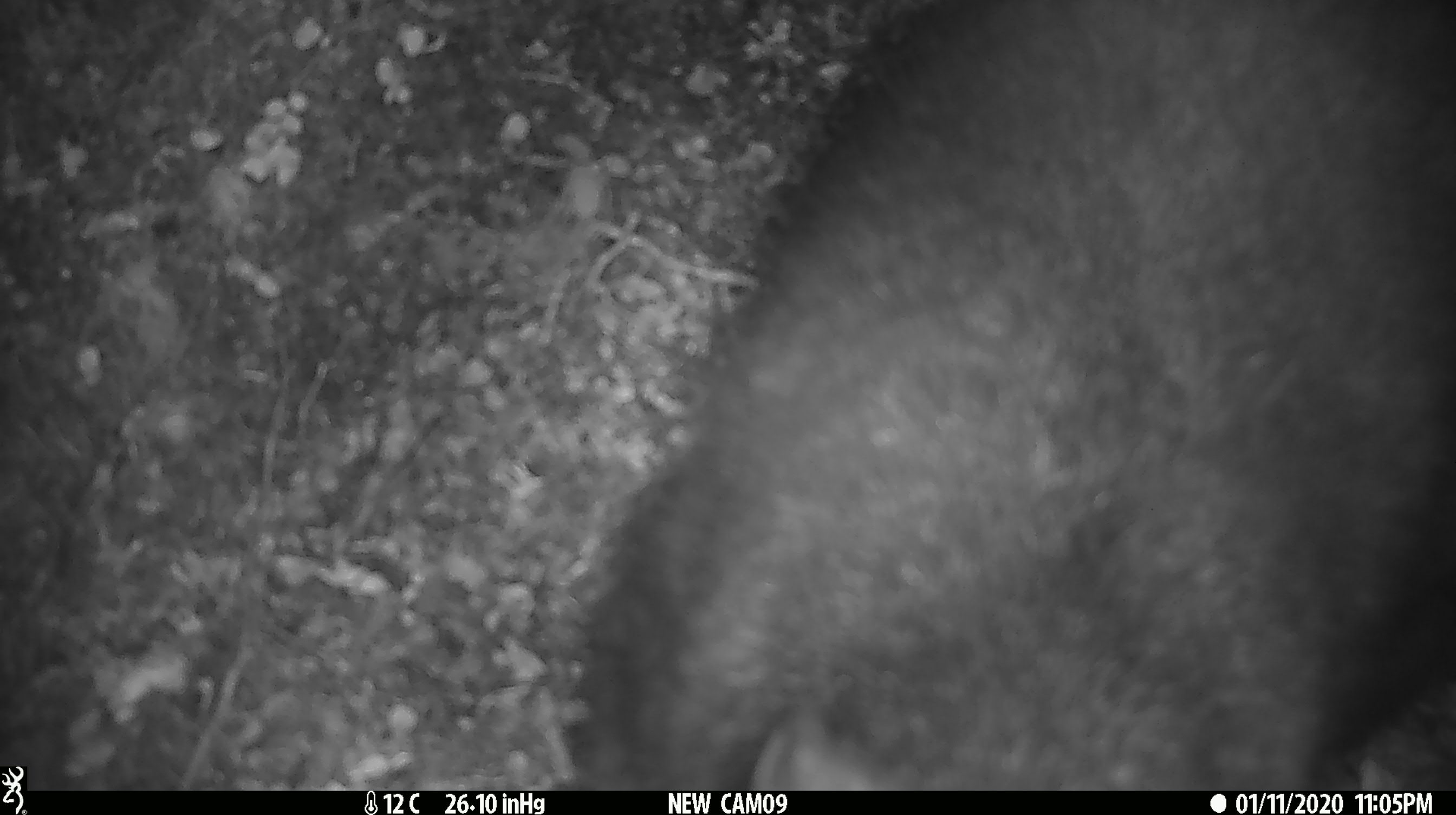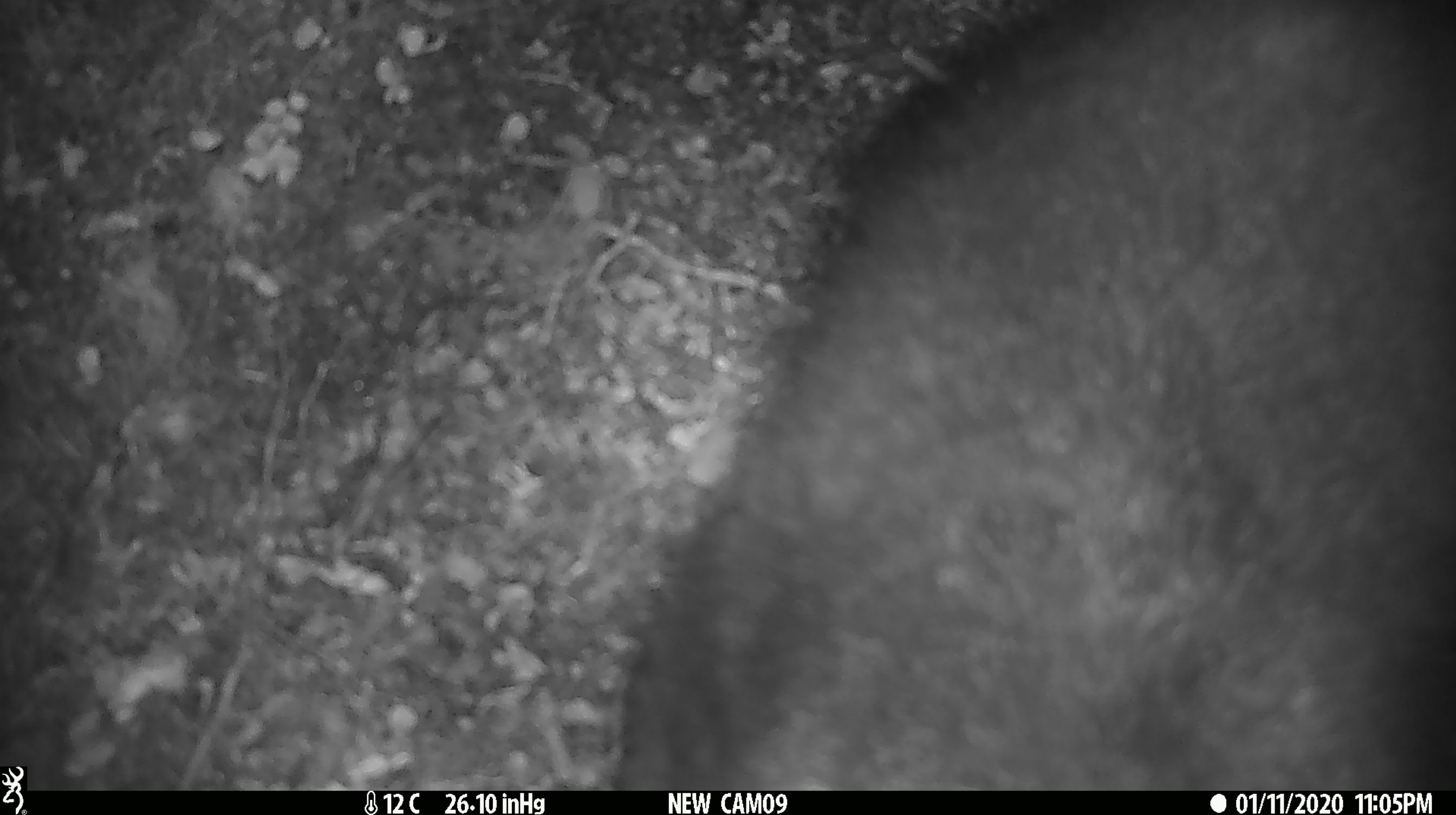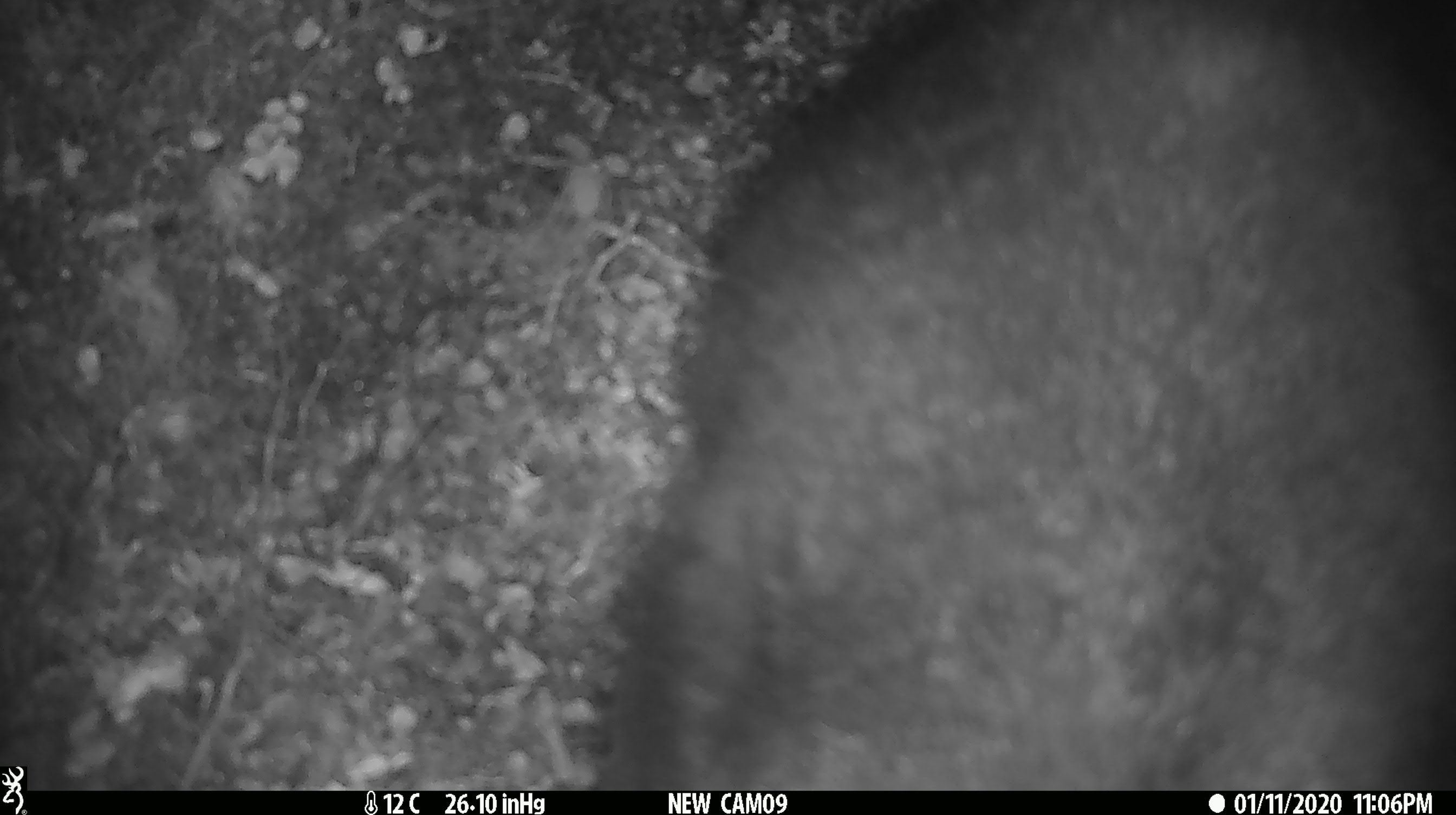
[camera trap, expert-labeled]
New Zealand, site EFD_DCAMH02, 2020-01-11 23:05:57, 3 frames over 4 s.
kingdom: Animalia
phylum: Chordata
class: Mammalia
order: Diprotodontia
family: Phalangeridae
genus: Trichosurus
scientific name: Trichosurus vulpecula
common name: common brushtail possum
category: possum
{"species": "possum (common brushtail possum) (Trichosurus vulpecula)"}